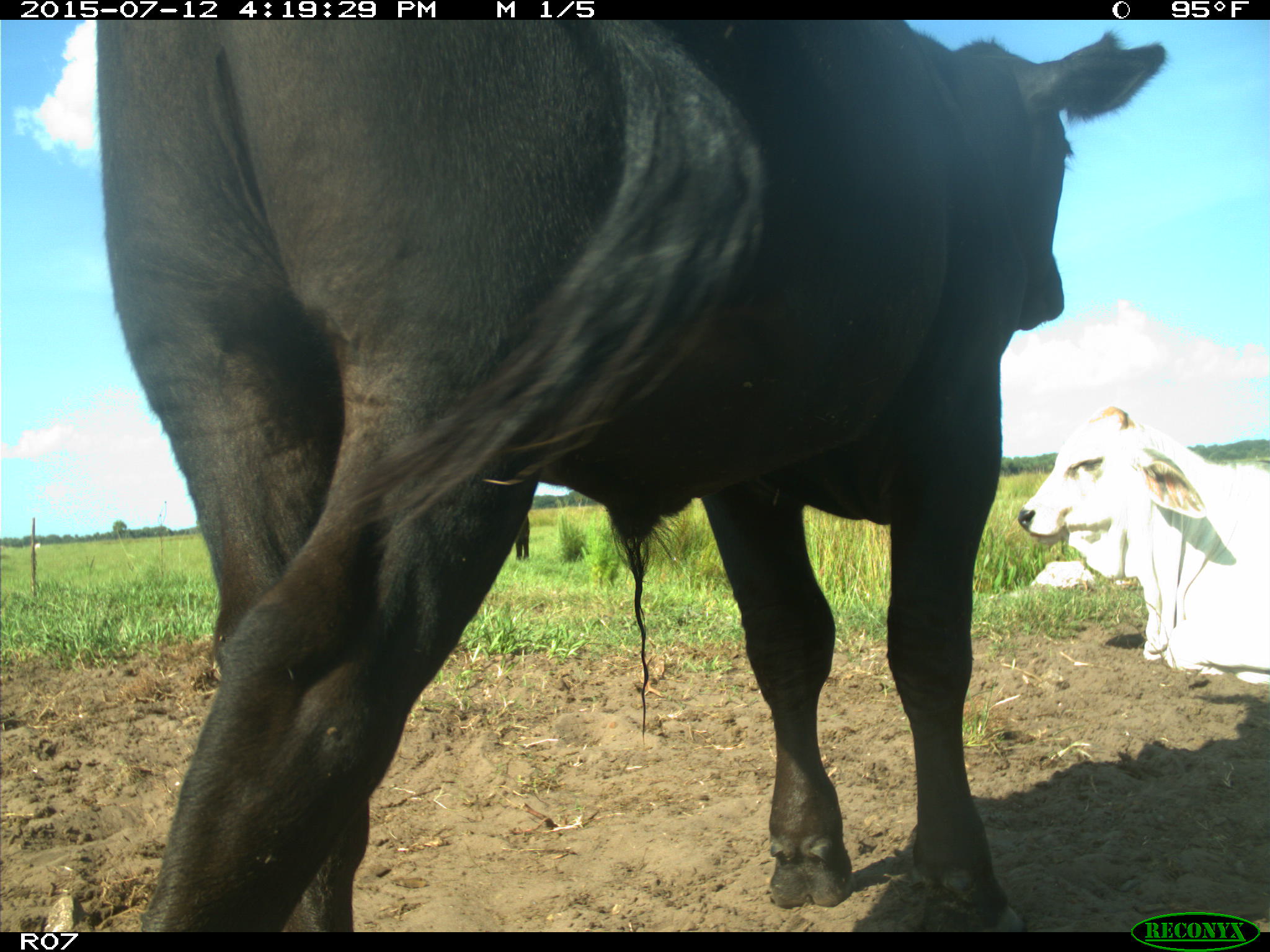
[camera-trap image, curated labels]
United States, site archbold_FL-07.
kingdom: Animalia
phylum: Chordata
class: Mammalia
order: Artiodactyla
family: Bovidae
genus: Bos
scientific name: Bos taurus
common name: domestic cow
Bos taurus (domestic cow).